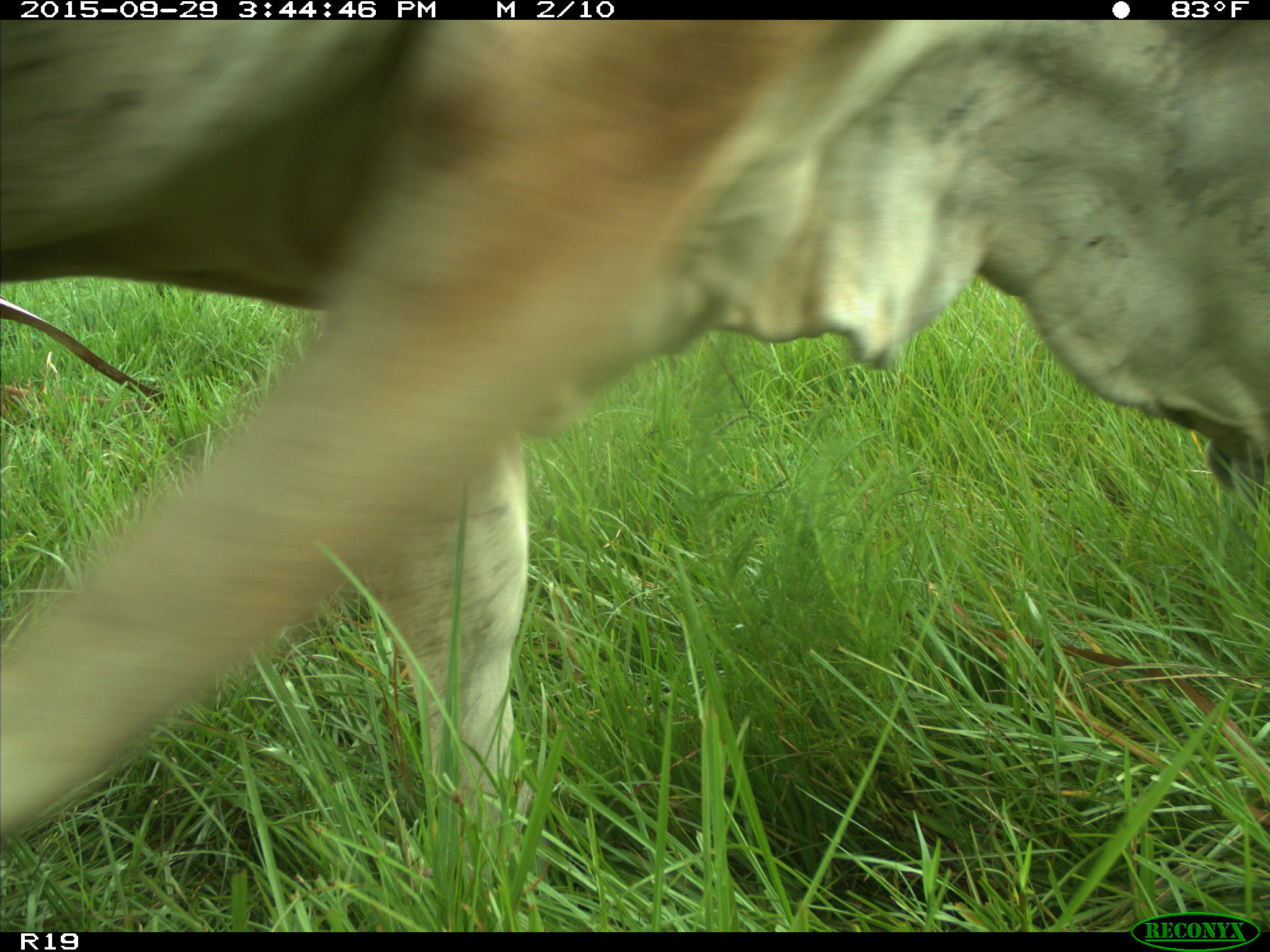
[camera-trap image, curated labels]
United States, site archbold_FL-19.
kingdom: Animalia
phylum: Chordata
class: Mammalia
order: Artiodactyla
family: Bovidae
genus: Bos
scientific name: Bos taurus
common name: domestic cow